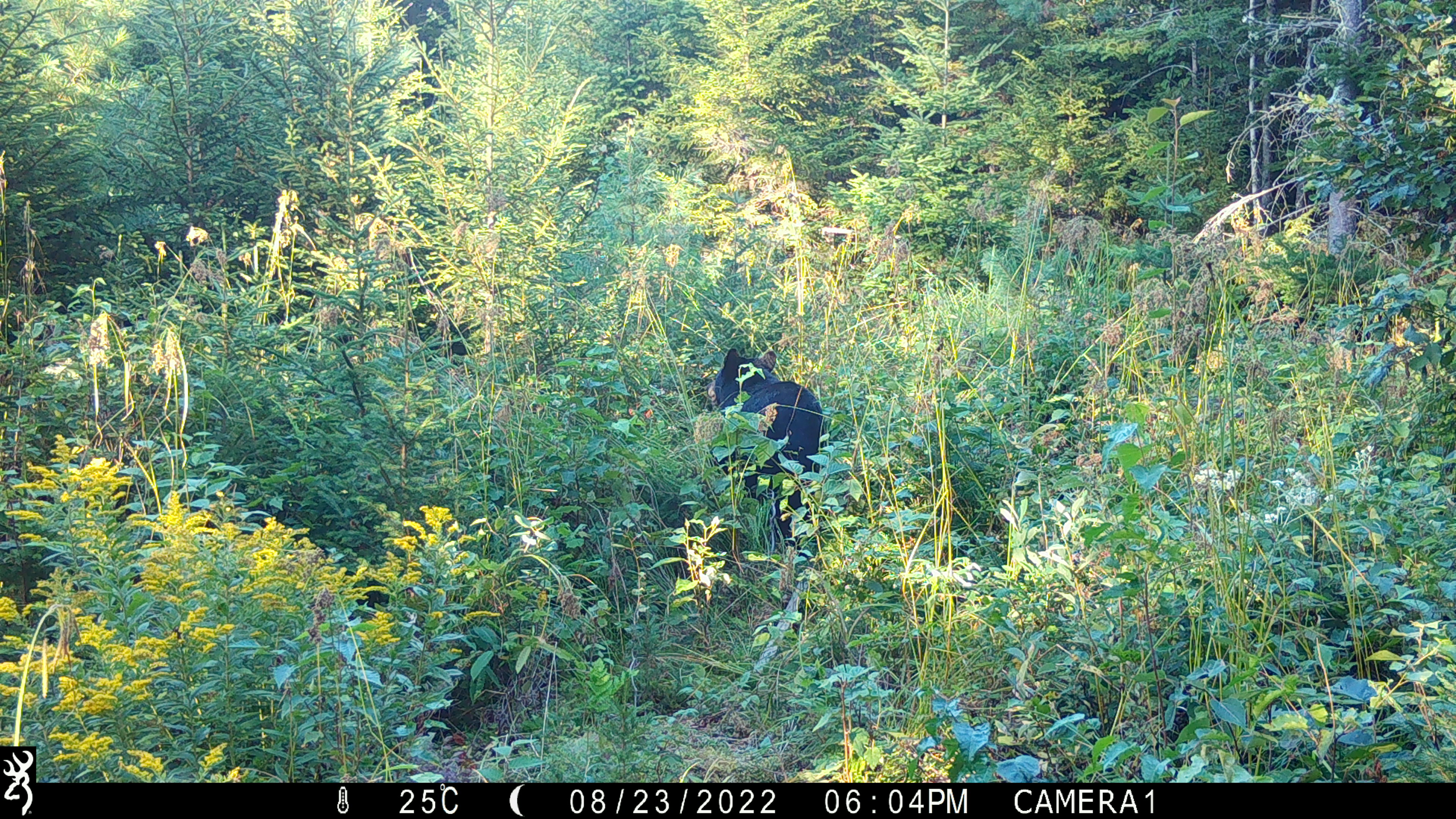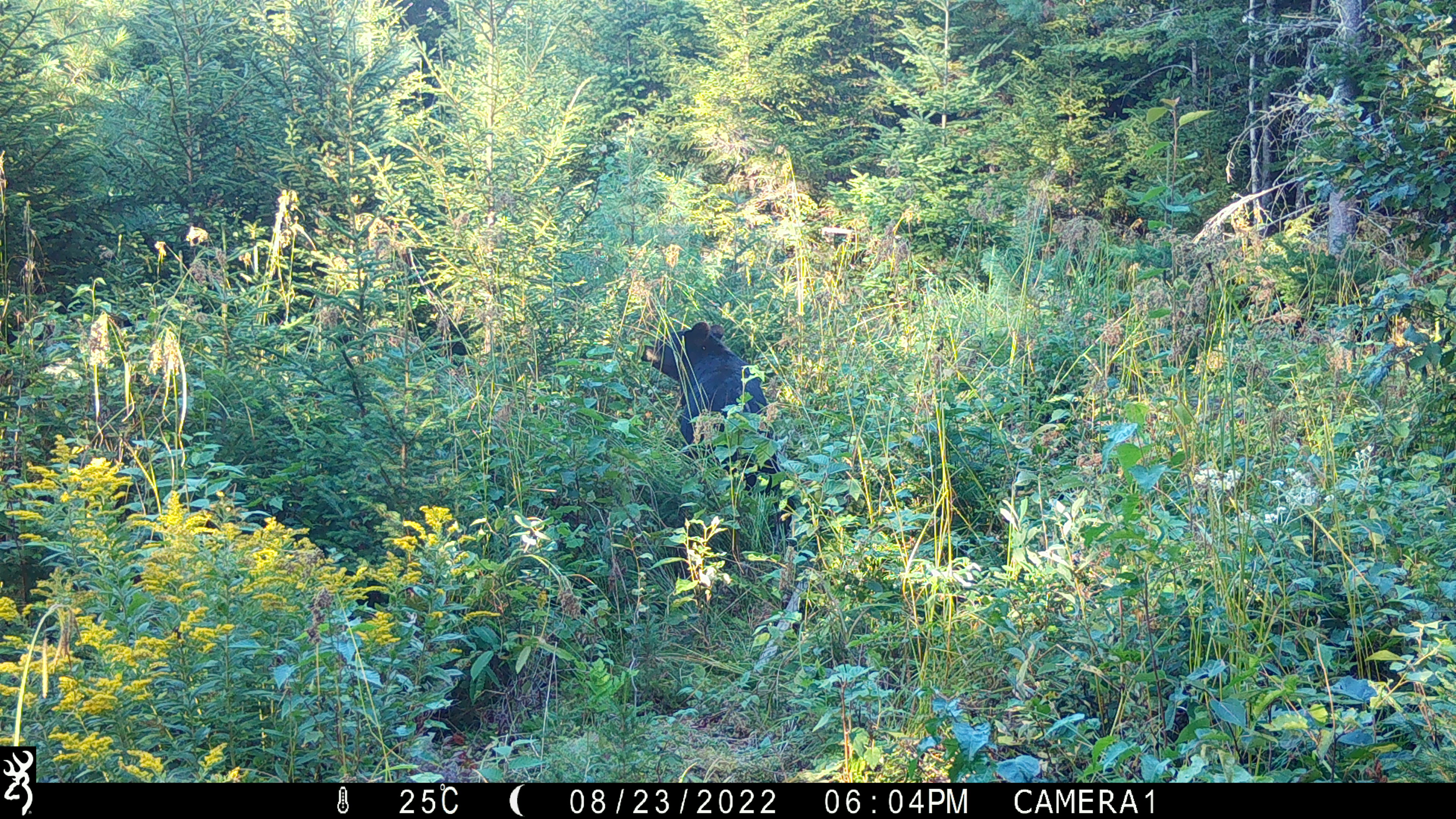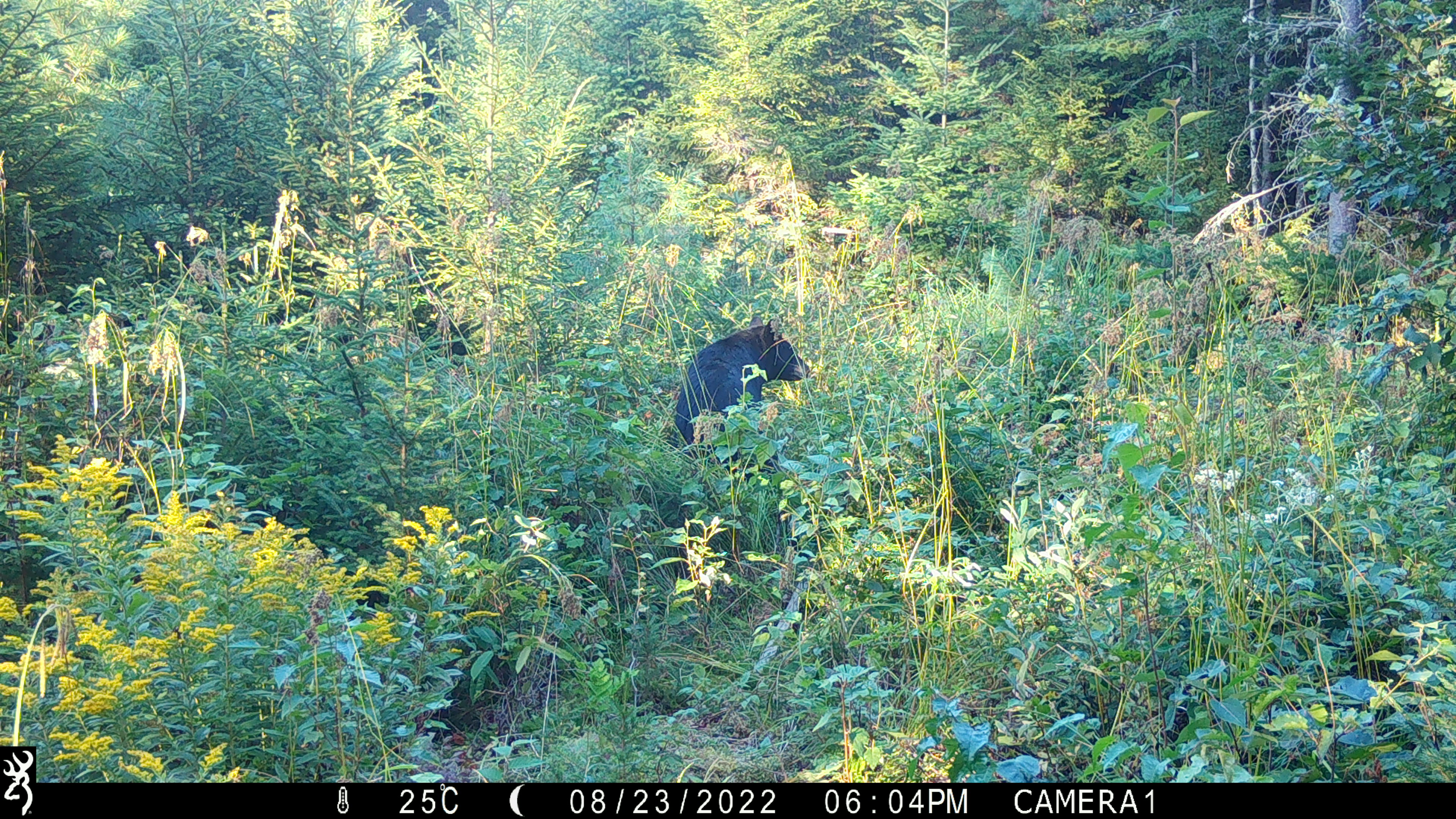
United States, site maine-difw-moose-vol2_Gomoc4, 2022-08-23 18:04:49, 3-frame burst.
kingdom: Animalia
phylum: Chordata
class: Mammalia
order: Carnivora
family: Ursidae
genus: Ursus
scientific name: Ursus americanus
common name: black bear